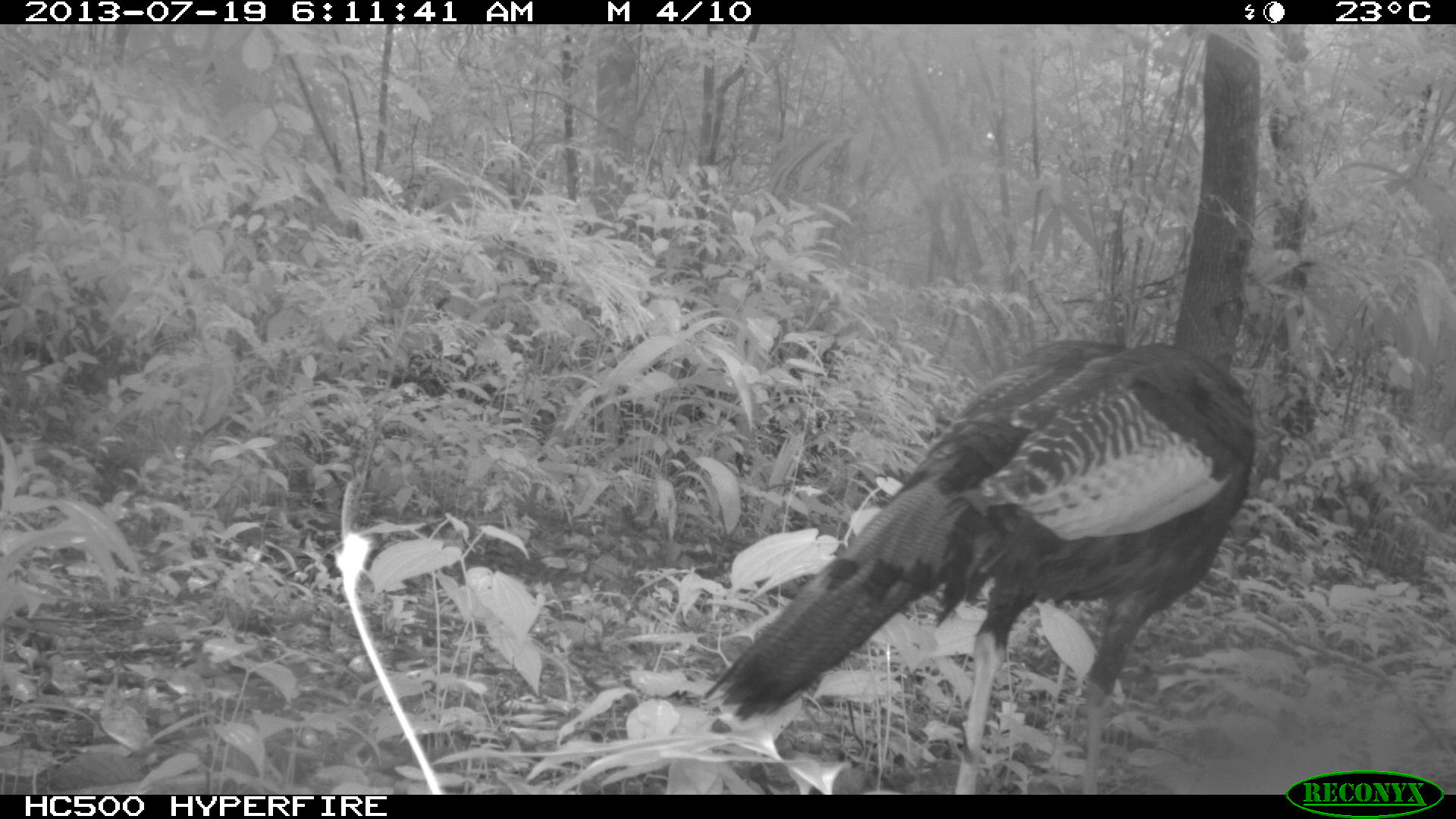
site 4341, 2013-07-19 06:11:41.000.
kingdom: Animalia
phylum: Chordata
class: Aves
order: Galliformes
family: Phasianidae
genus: Meleagris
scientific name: Meleagris ocellata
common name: ocellated turkey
Meleagris ocellata (ocellated turkey), count 1, sex male.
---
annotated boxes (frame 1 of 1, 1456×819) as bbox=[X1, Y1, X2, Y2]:
meleagris ocellata: bbox=[704, 338, 1259, 793]